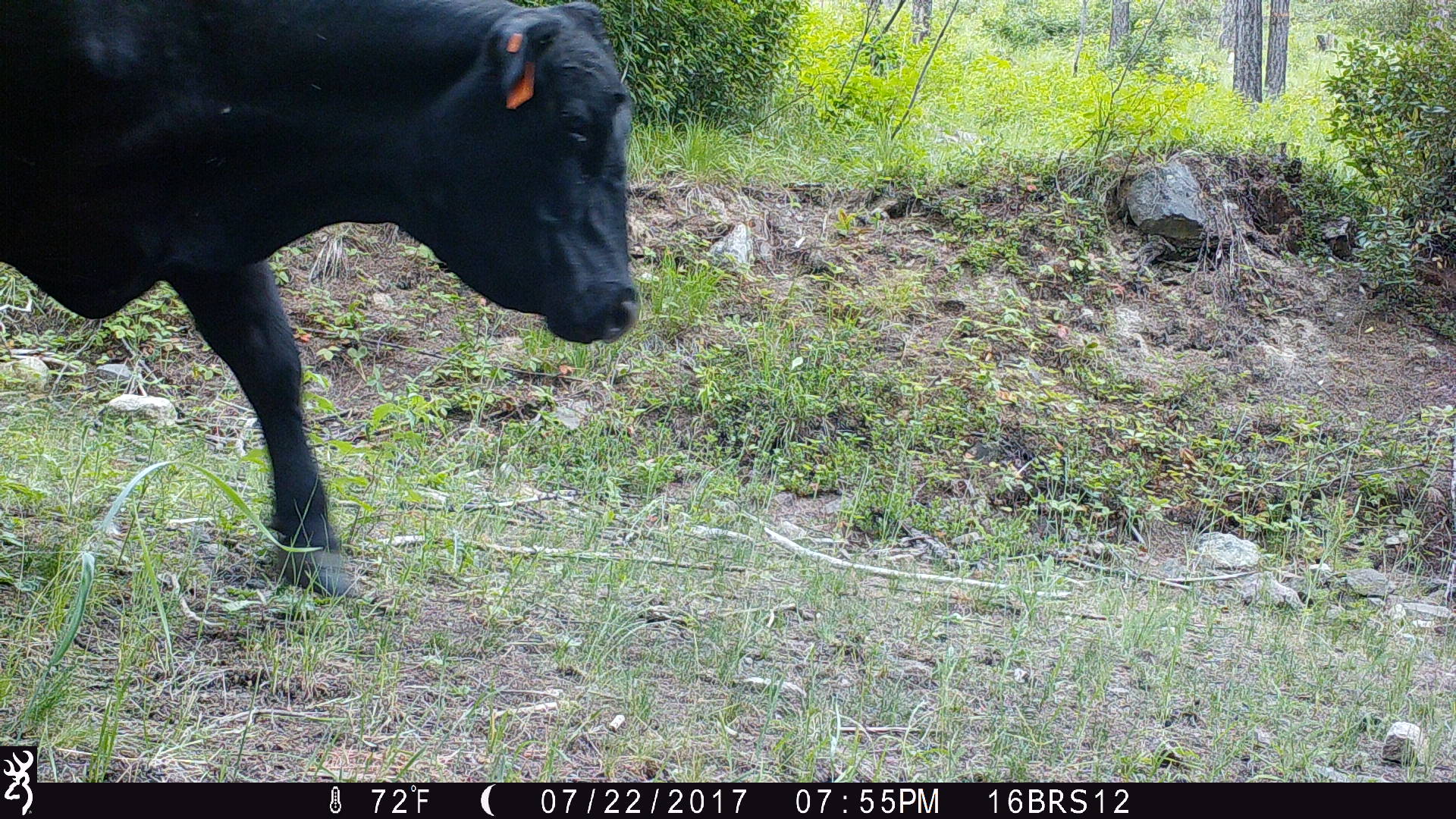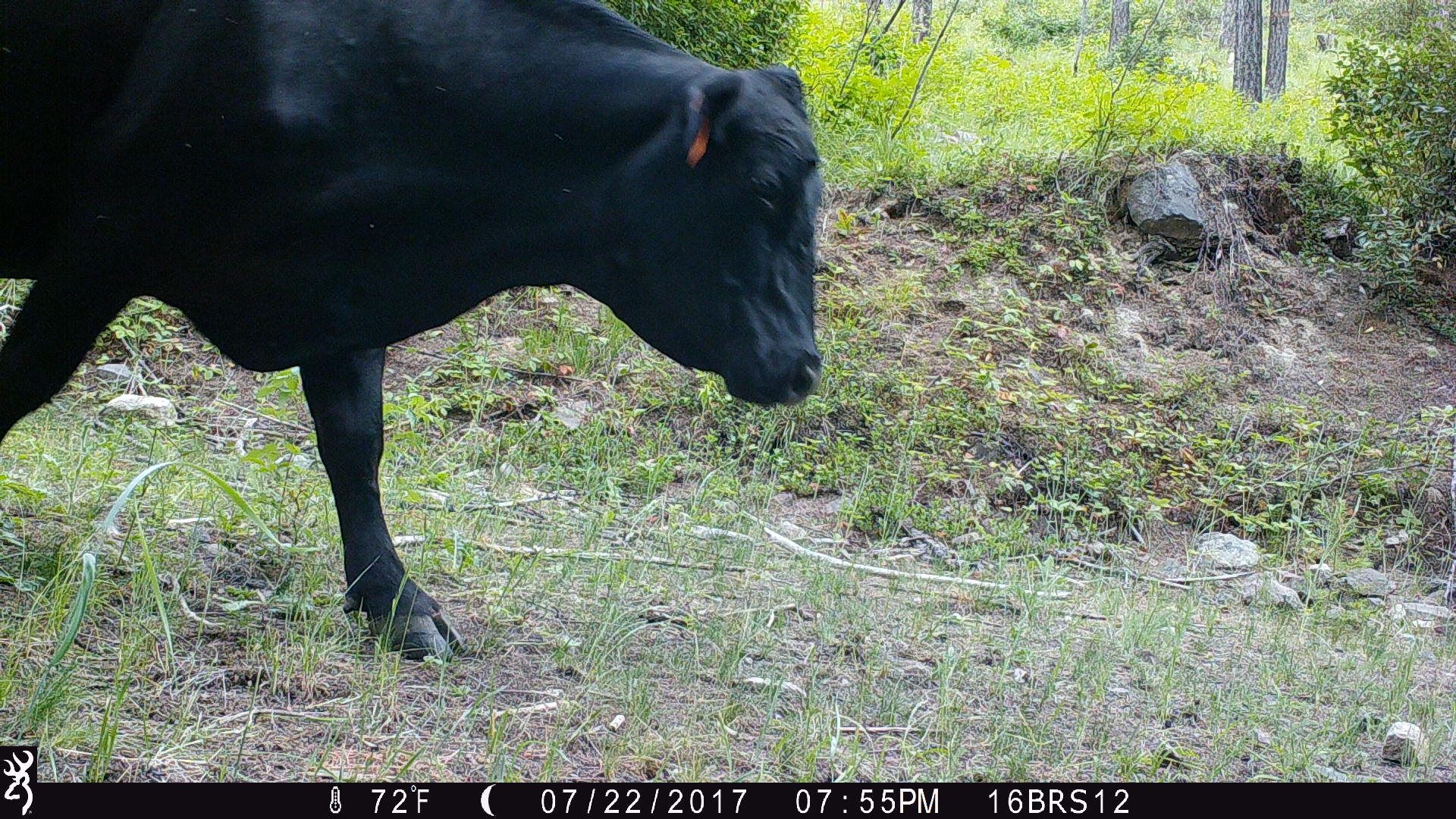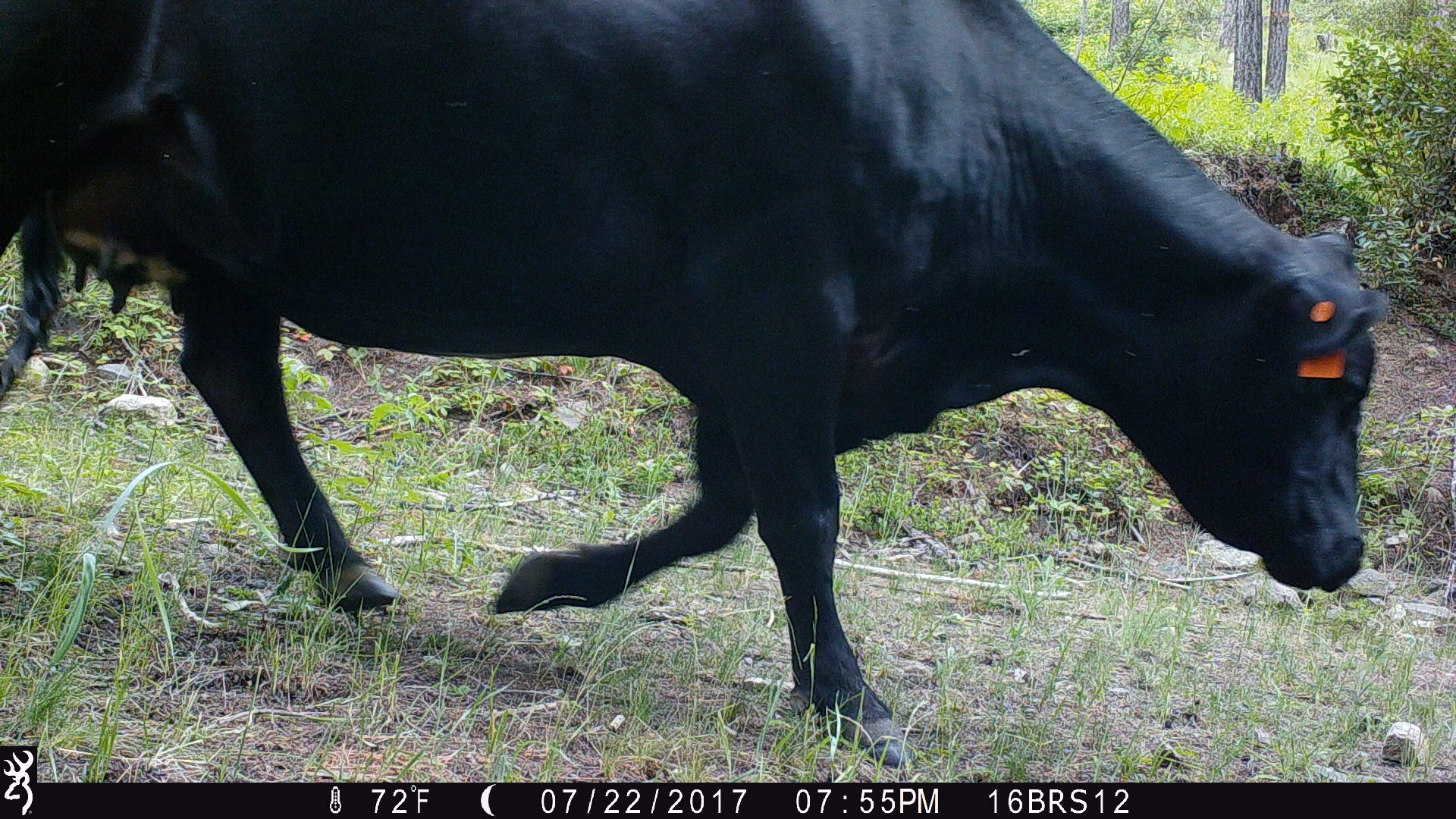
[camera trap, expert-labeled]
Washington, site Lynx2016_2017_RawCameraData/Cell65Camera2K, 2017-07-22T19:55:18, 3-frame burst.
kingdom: Animalia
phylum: Chordata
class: Mammalia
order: Artiodactyla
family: Bovidae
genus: Bos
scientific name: Bos taurus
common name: domestic cattle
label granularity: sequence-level